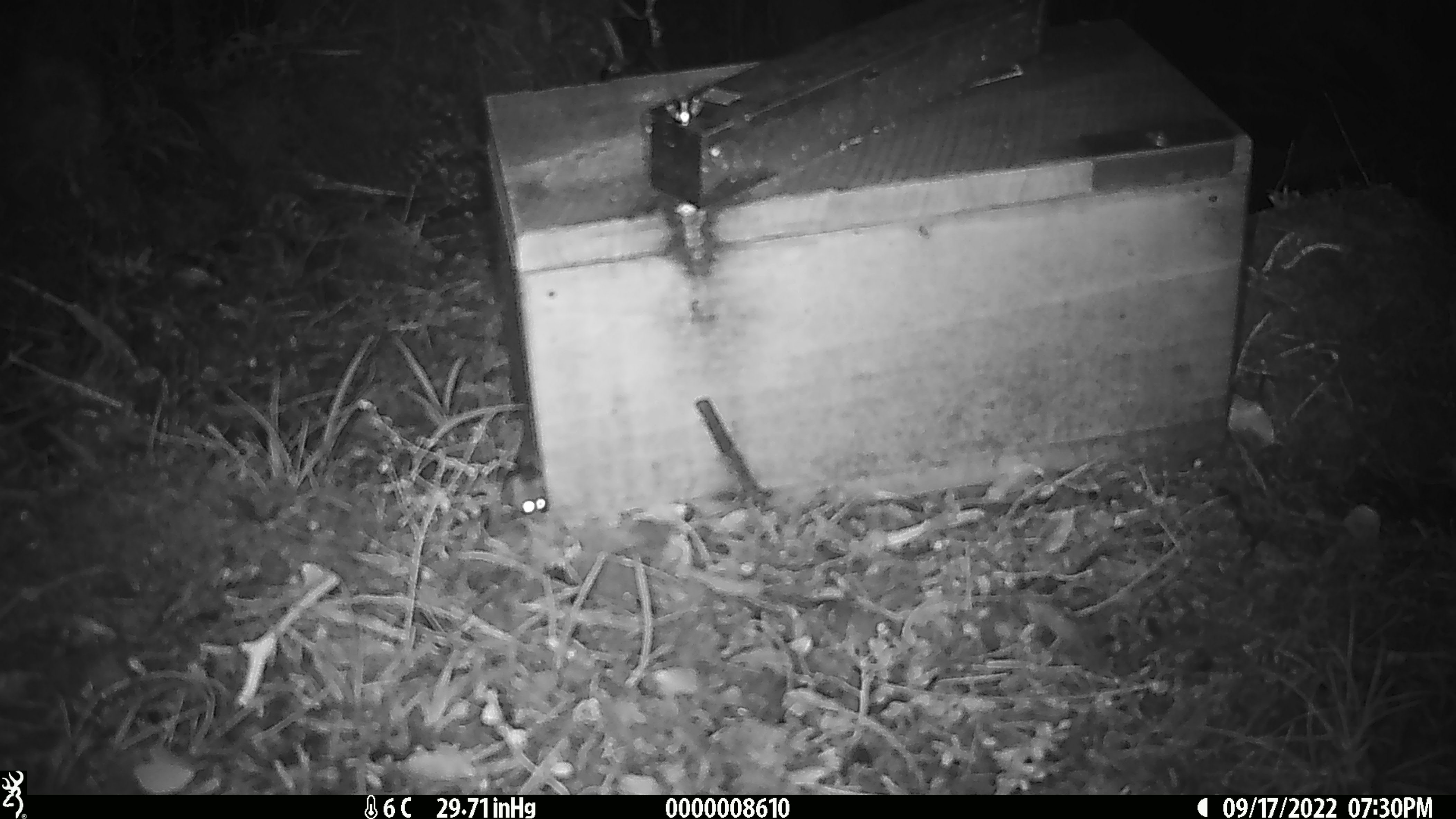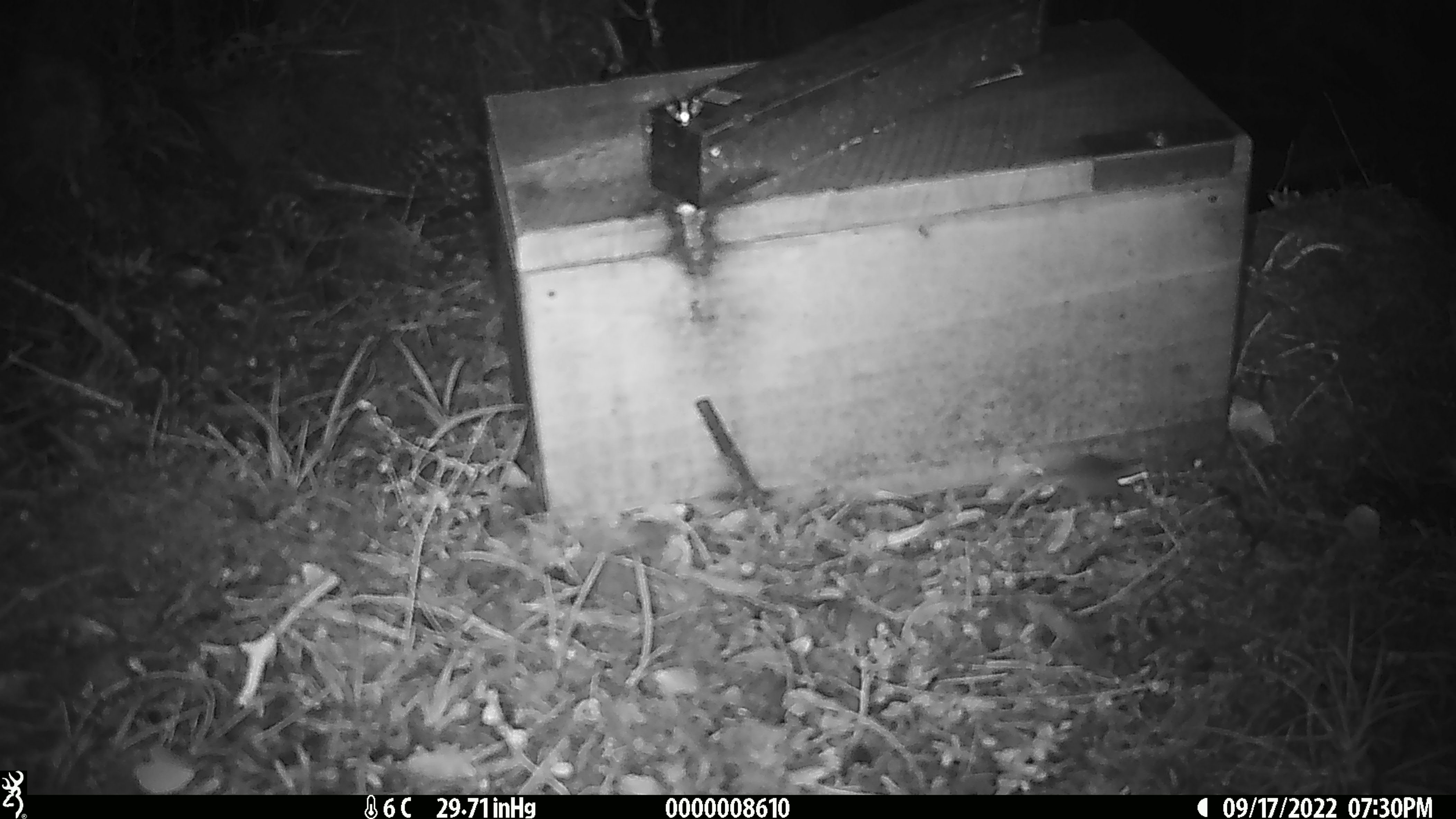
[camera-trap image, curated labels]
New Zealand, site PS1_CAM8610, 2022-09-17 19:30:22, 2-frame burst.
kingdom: Animalia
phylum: Chordata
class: Mammalia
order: Rodentia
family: Muridae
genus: Mus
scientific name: Mus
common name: mouse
Mouse (Mus).